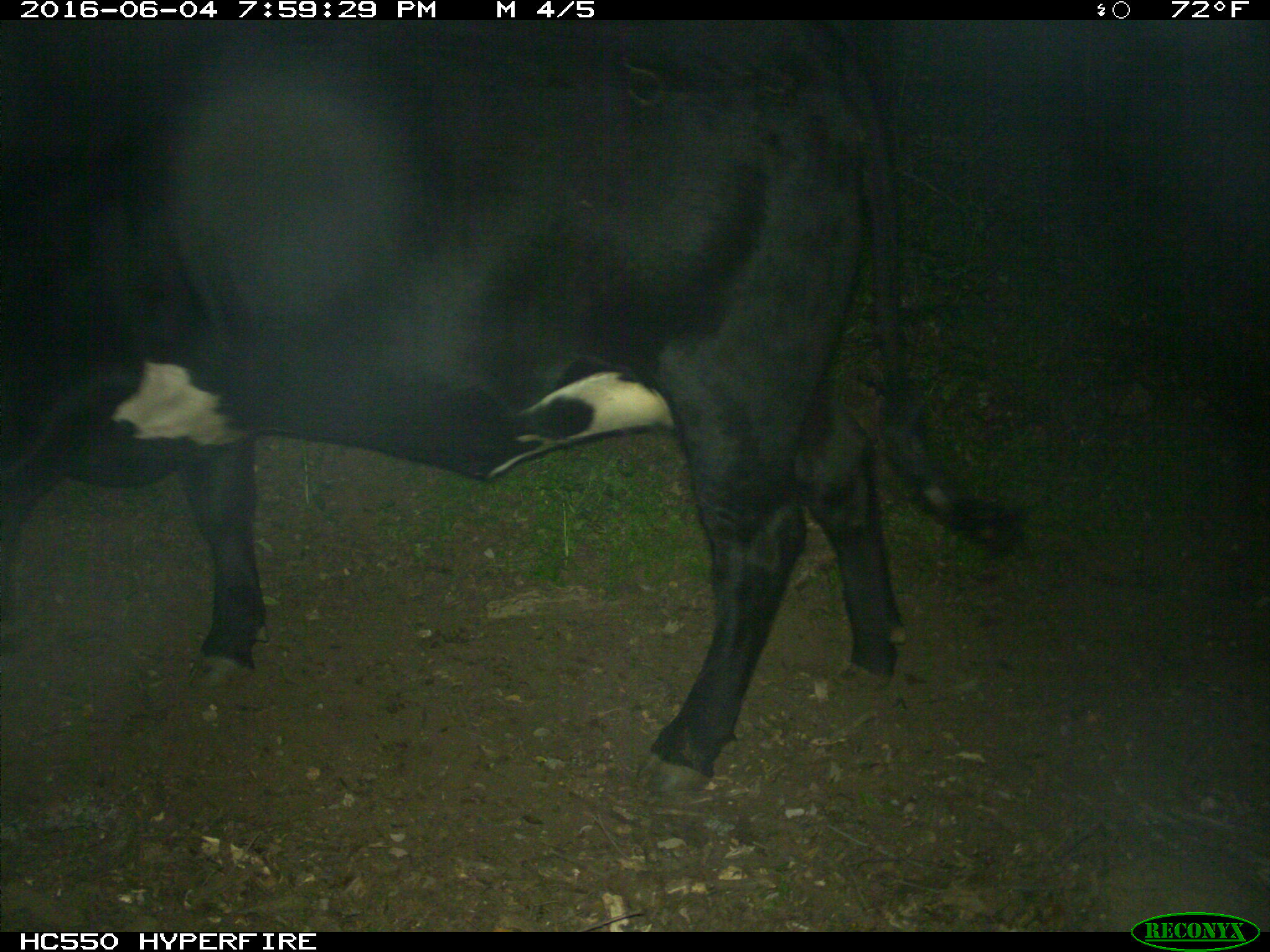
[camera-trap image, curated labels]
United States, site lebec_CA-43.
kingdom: Animalia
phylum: Chordata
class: Mammalia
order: Artiodactyla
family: Bovidae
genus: Bos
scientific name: Bos taurus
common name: domestic cow